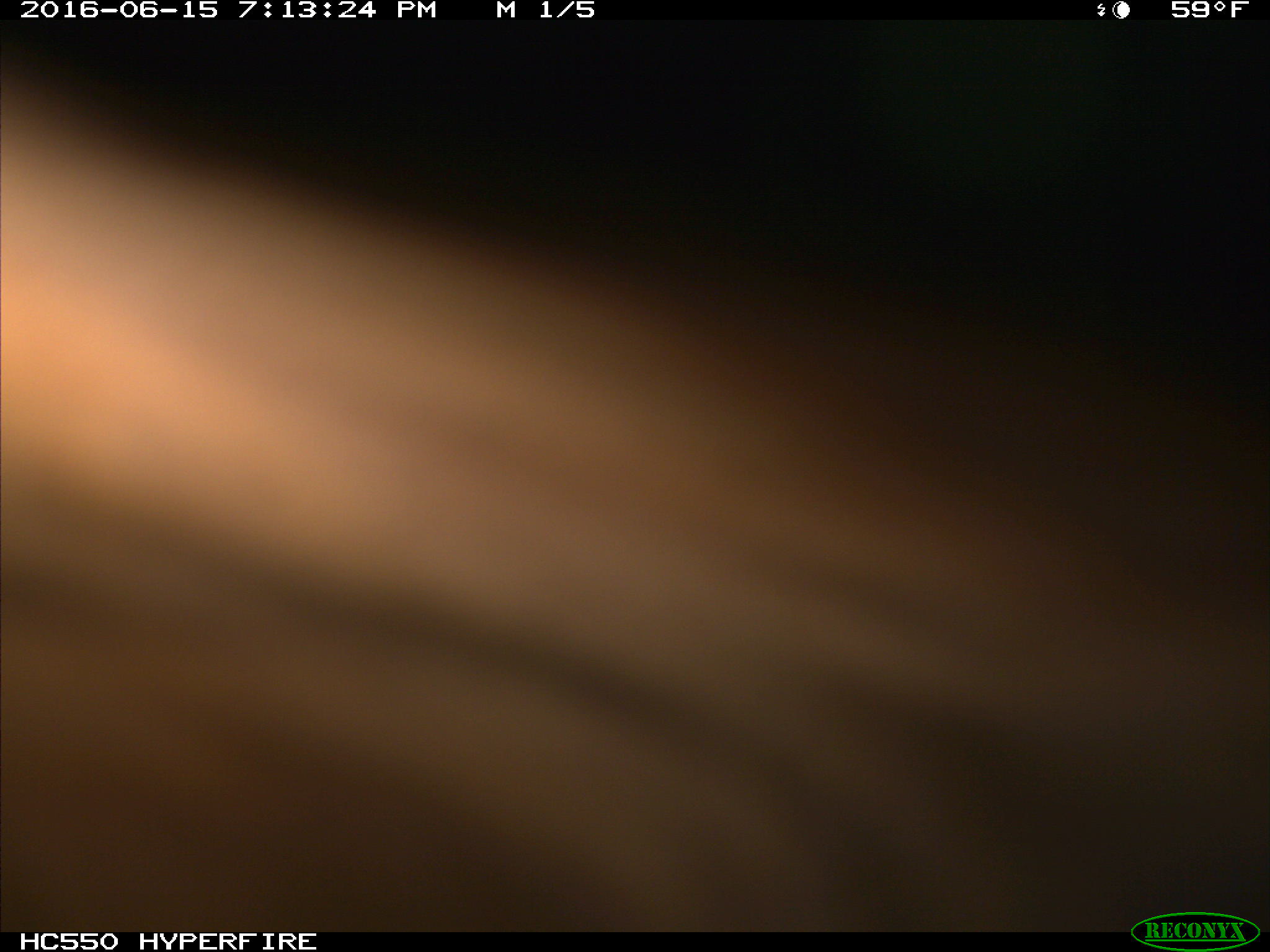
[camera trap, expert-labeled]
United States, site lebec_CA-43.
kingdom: Animalia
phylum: Chordata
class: Mammalia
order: Artiodactyla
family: Bovidae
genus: Bos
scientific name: Bos taurus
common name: domestic cow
Bos taurus (domestic cow).